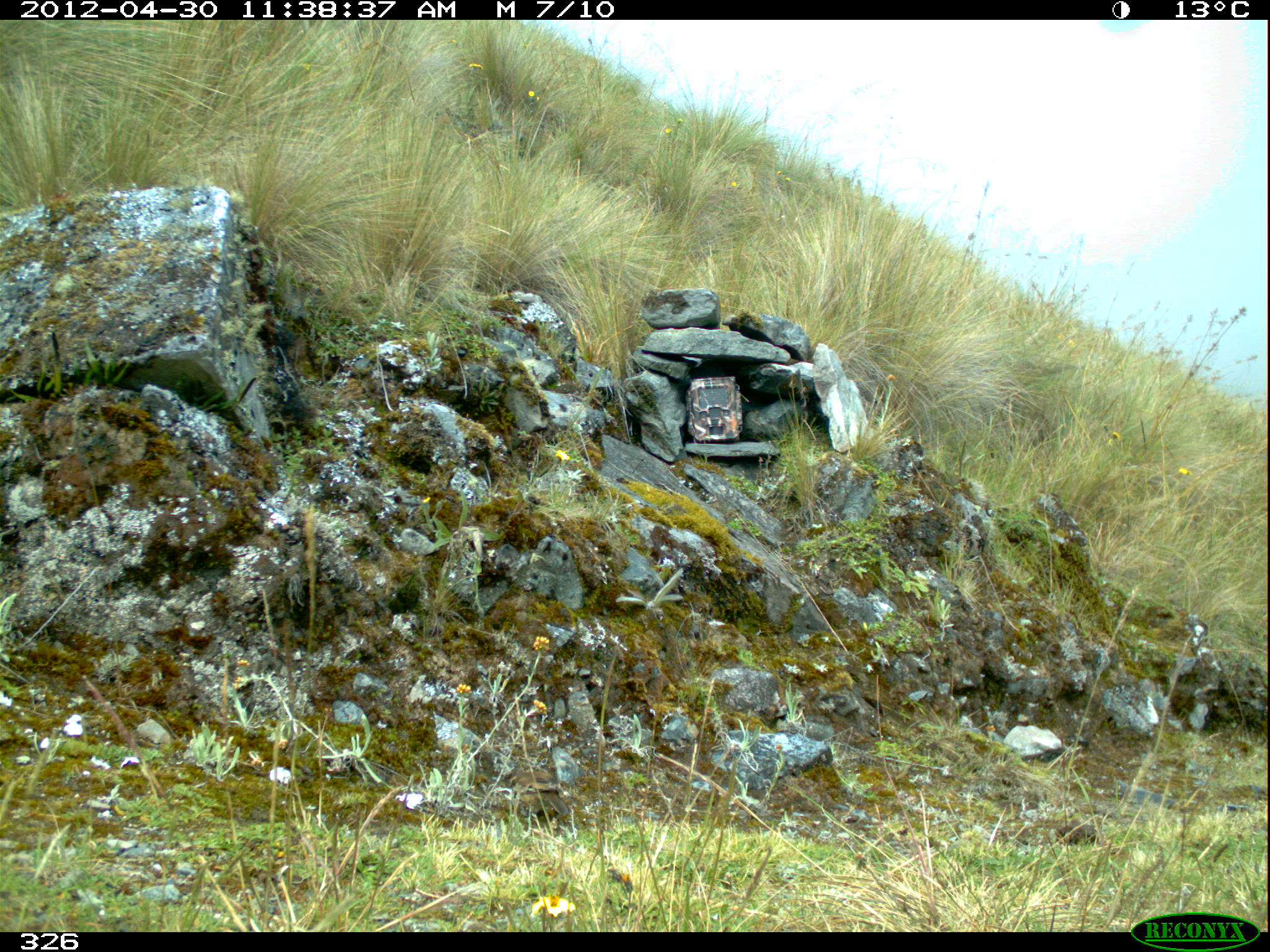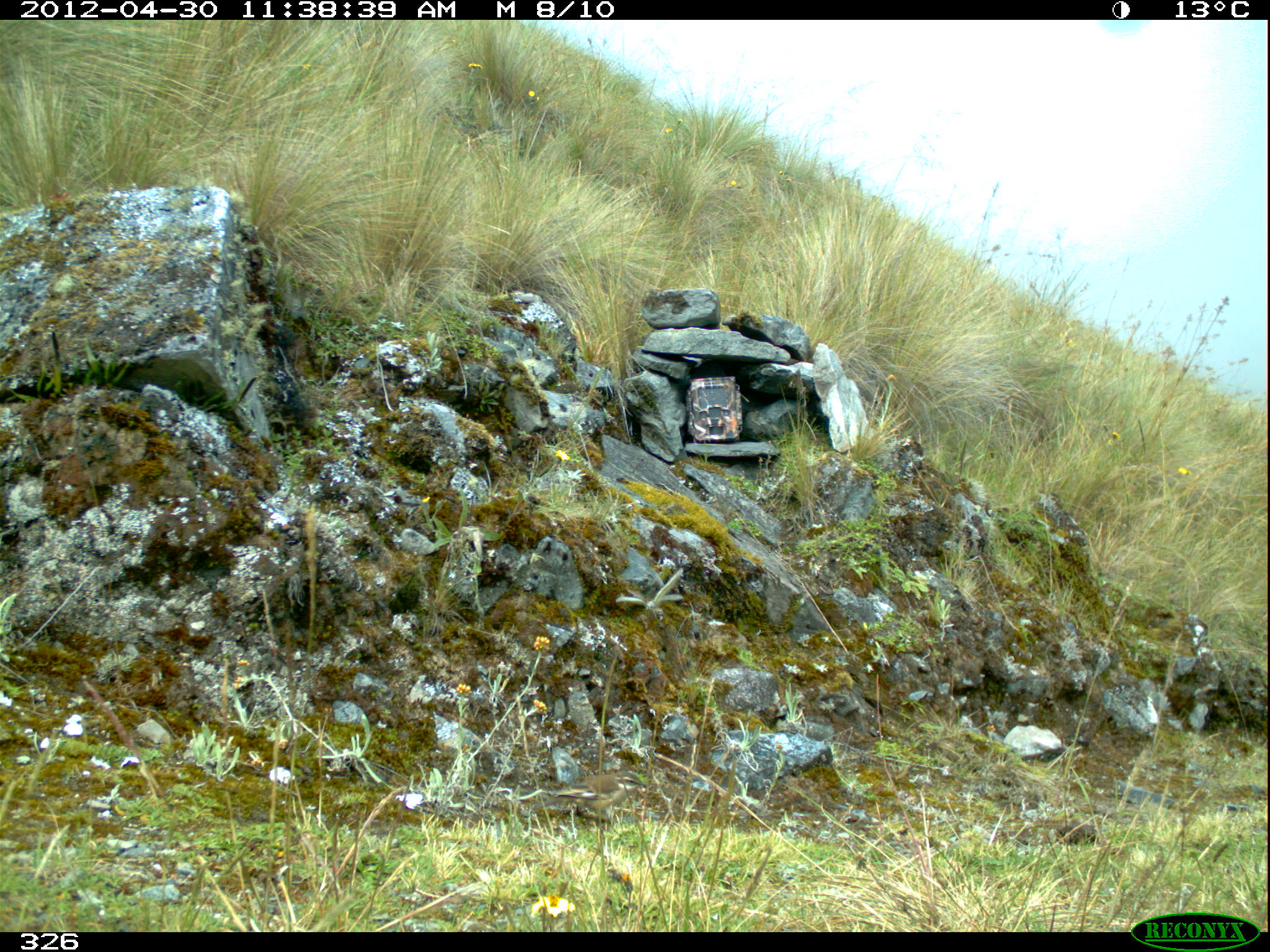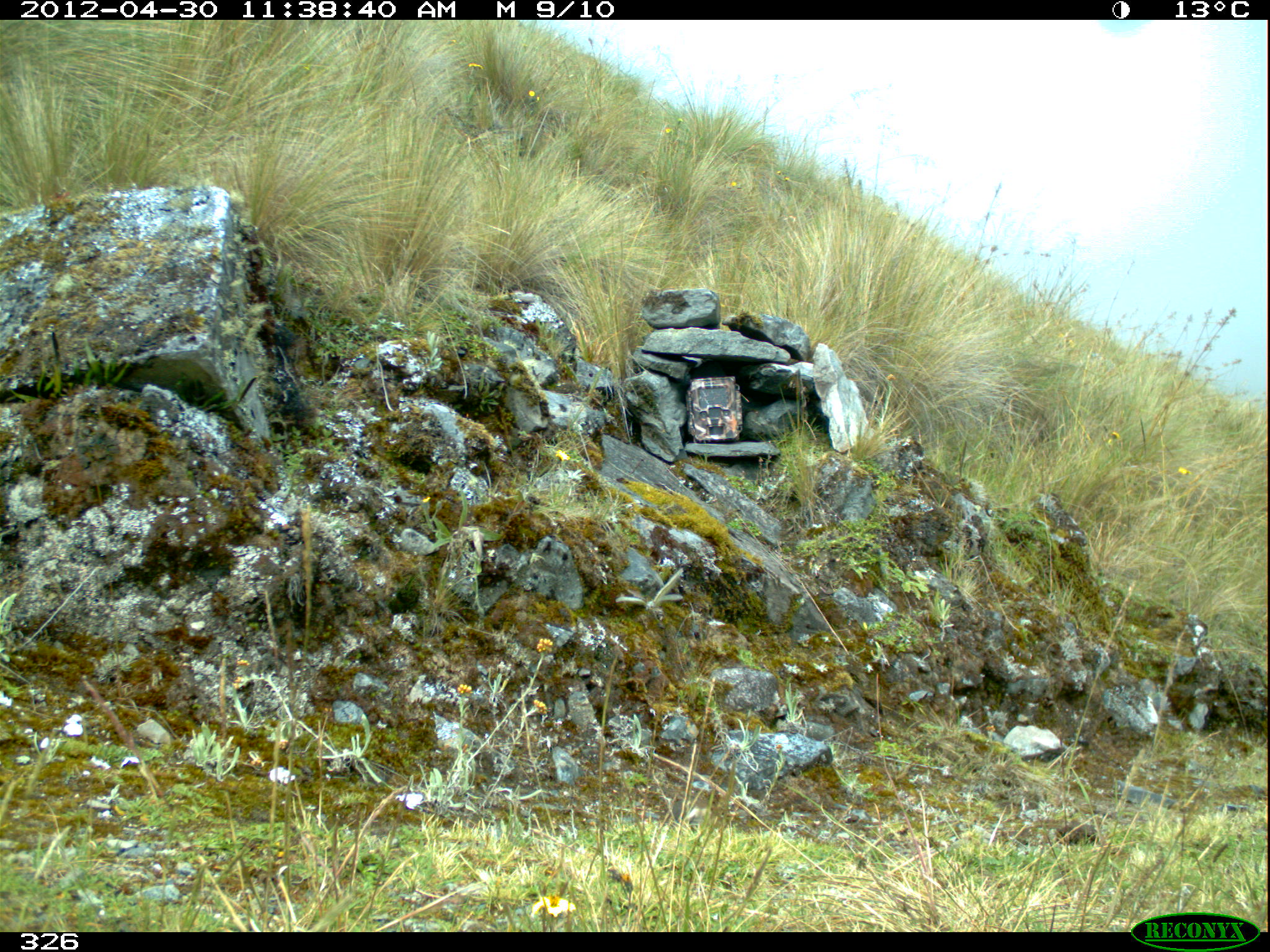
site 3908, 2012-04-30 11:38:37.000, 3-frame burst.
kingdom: Animalia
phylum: Chordata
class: Aves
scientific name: Aves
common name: bird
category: unknown bird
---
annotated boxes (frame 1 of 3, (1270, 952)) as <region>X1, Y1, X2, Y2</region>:
unknown bird: <region>509, 766, 568, 821</region>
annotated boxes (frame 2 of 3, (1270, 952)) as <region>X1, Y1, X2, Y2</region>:
unknown bird: <region>531, 771, 648, 835</region>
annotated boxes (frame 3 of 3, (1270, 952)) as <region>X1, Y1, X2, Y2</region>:
unknown bird: <region>670, 797, 717, 831</region>